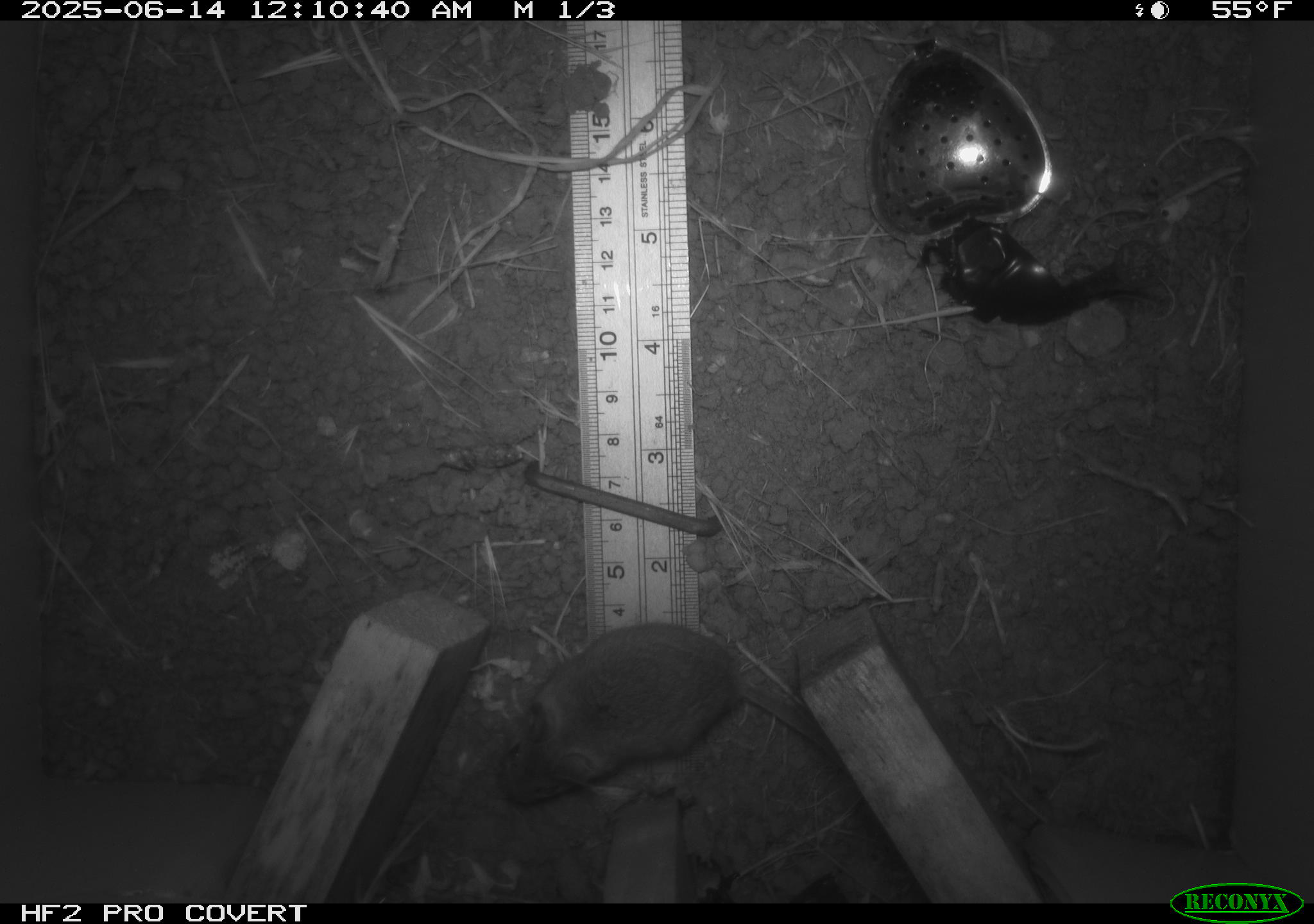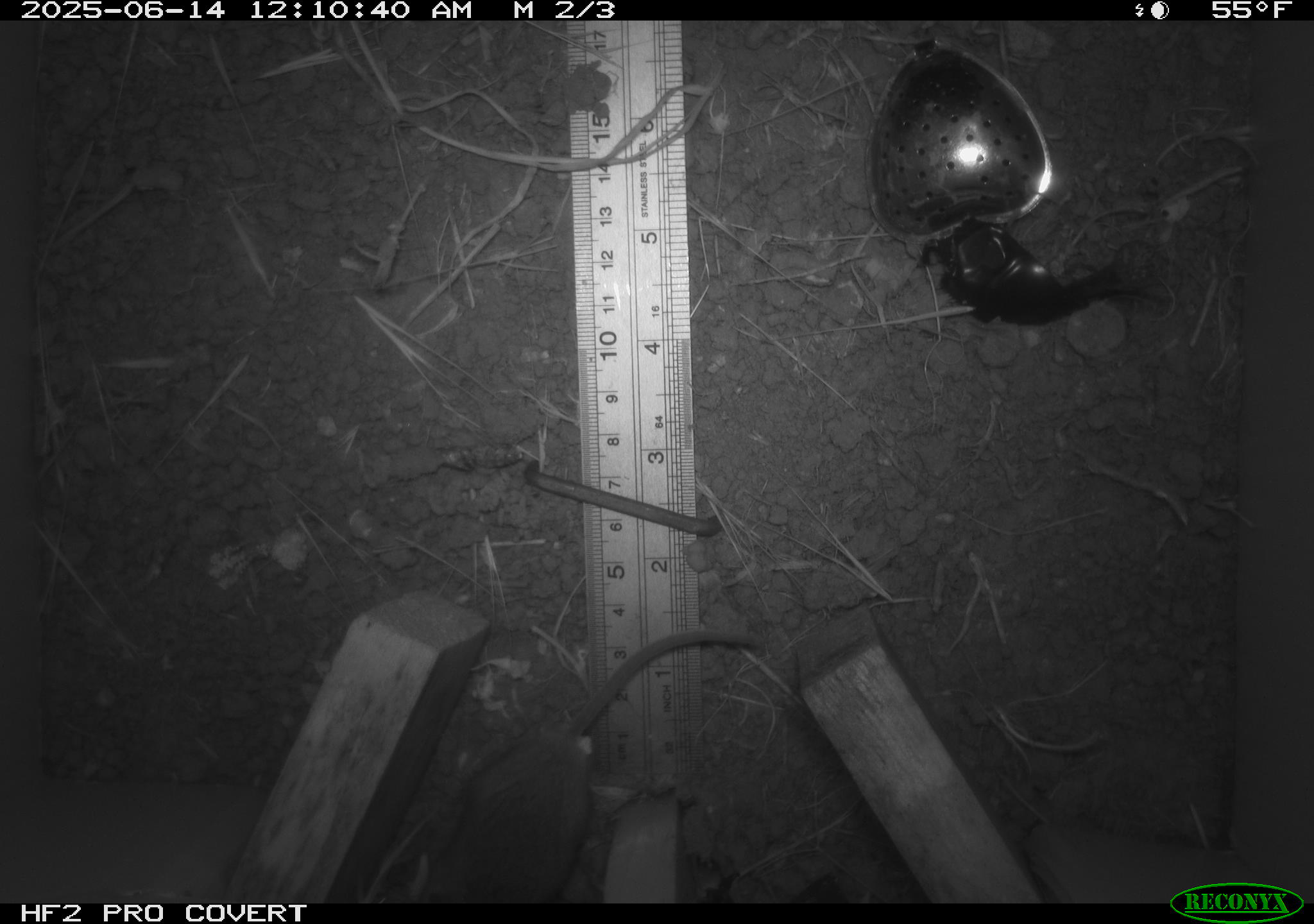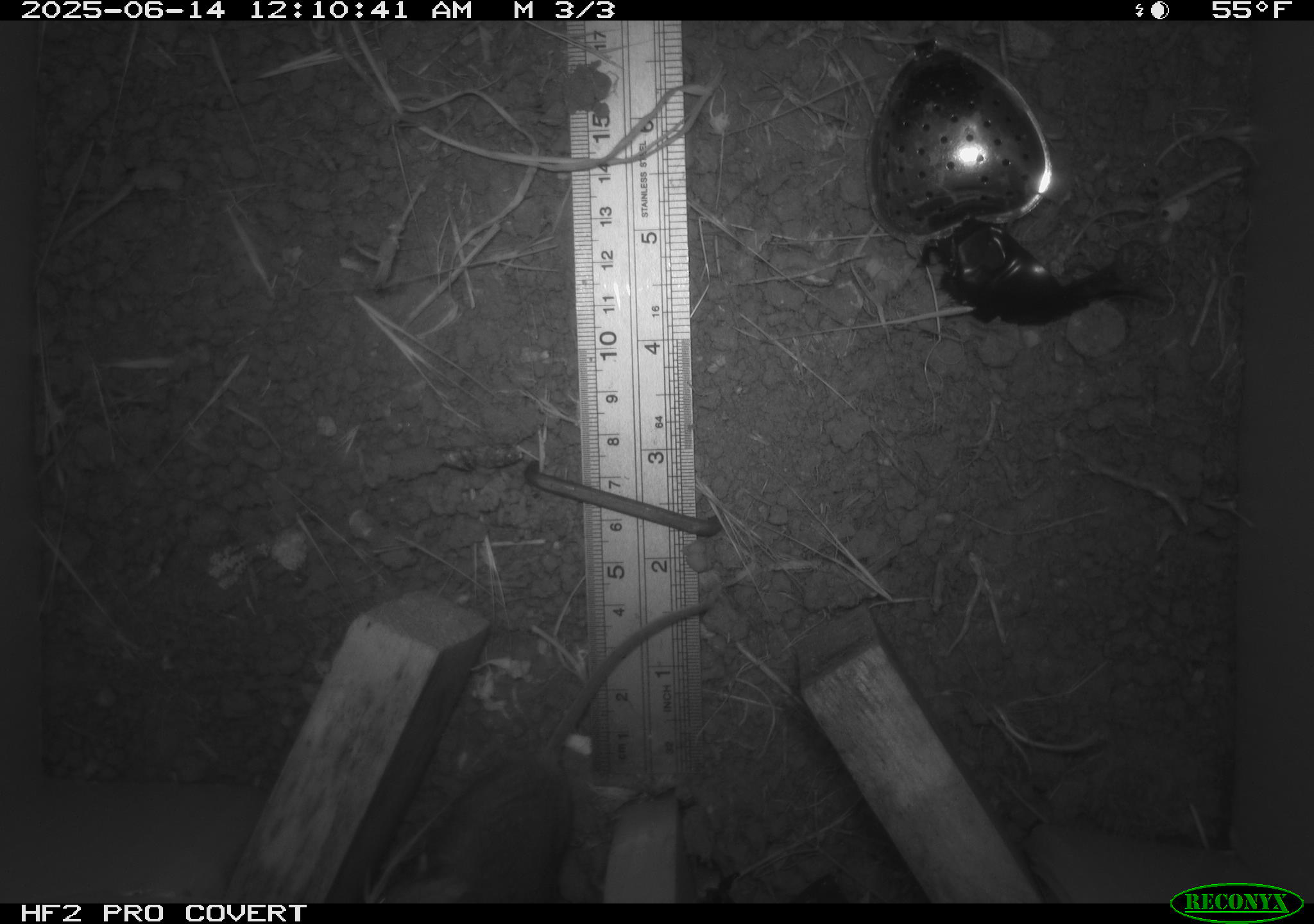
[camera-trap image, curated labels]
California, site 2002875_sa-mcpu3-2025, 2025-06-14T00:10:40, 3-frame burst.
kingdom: Animalia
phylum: Chordata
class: Mammalia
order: Rodentia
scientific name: Rodentia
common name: rodent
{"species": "rodent (Rodentia)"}